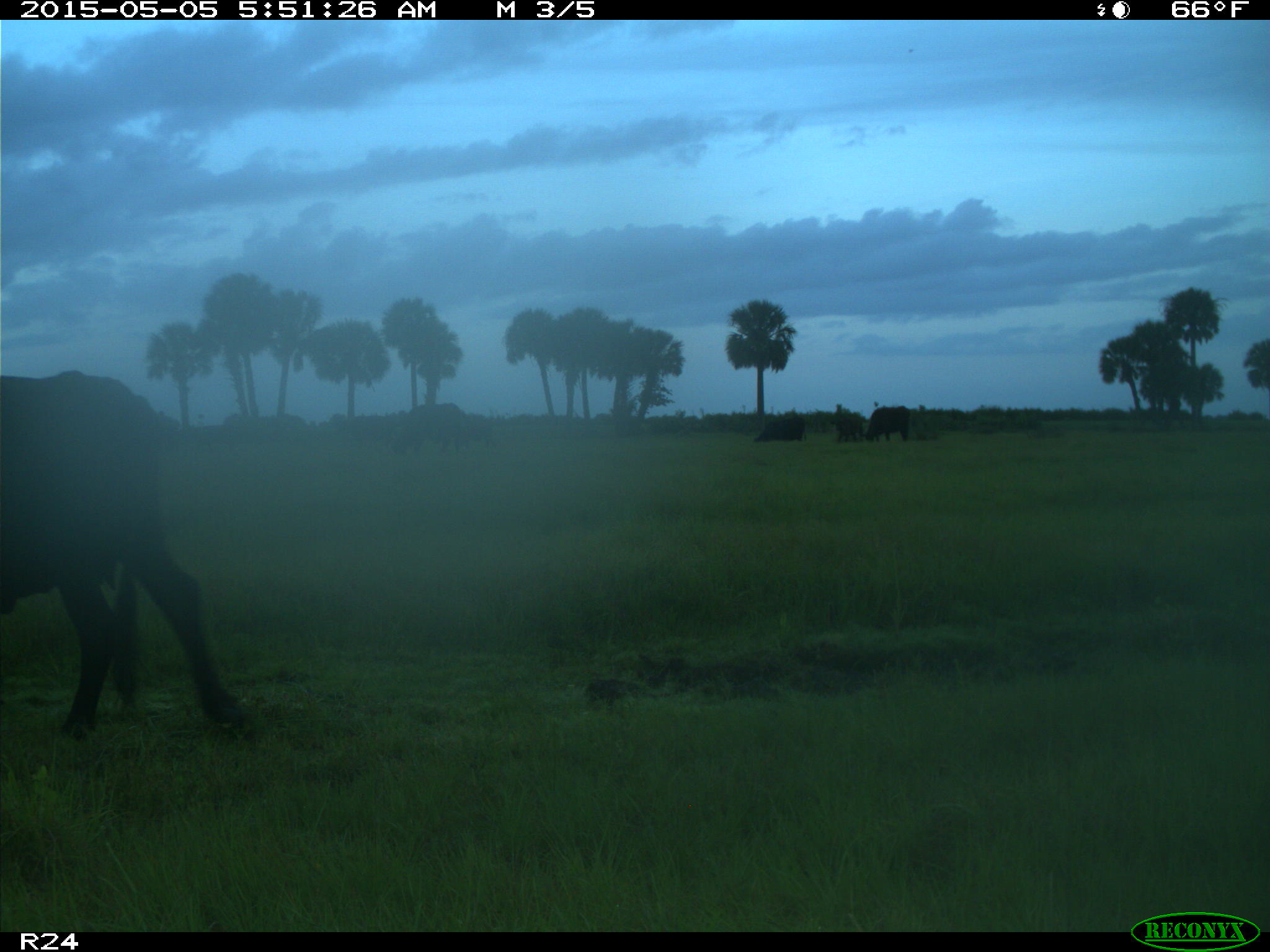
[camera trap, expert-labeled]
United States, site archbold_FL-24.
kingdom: Animalia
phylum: Chordata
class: Mammalia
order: Artiodactyla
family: Bovidae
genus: Bos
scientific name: Bos taurus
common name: domestic cow